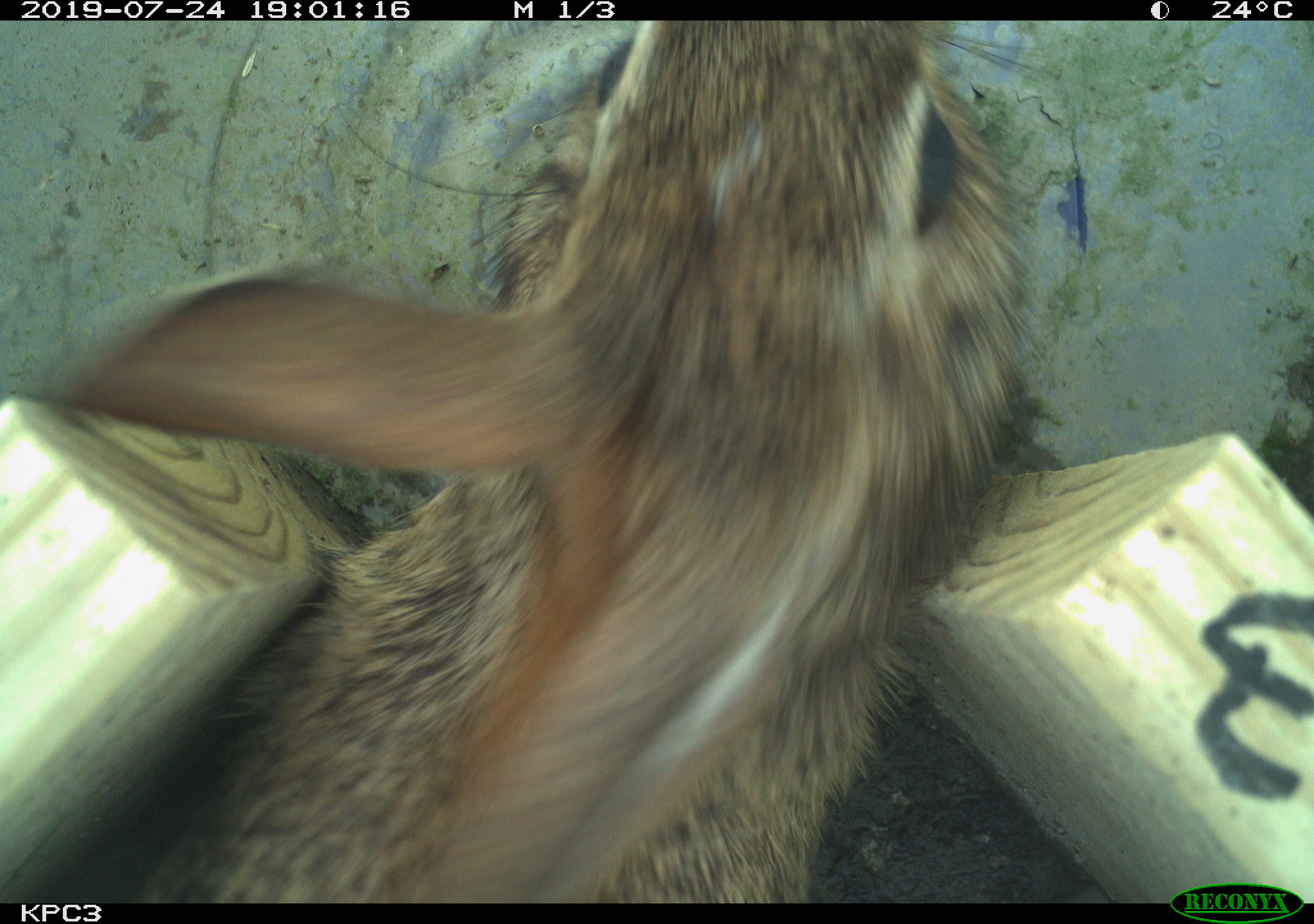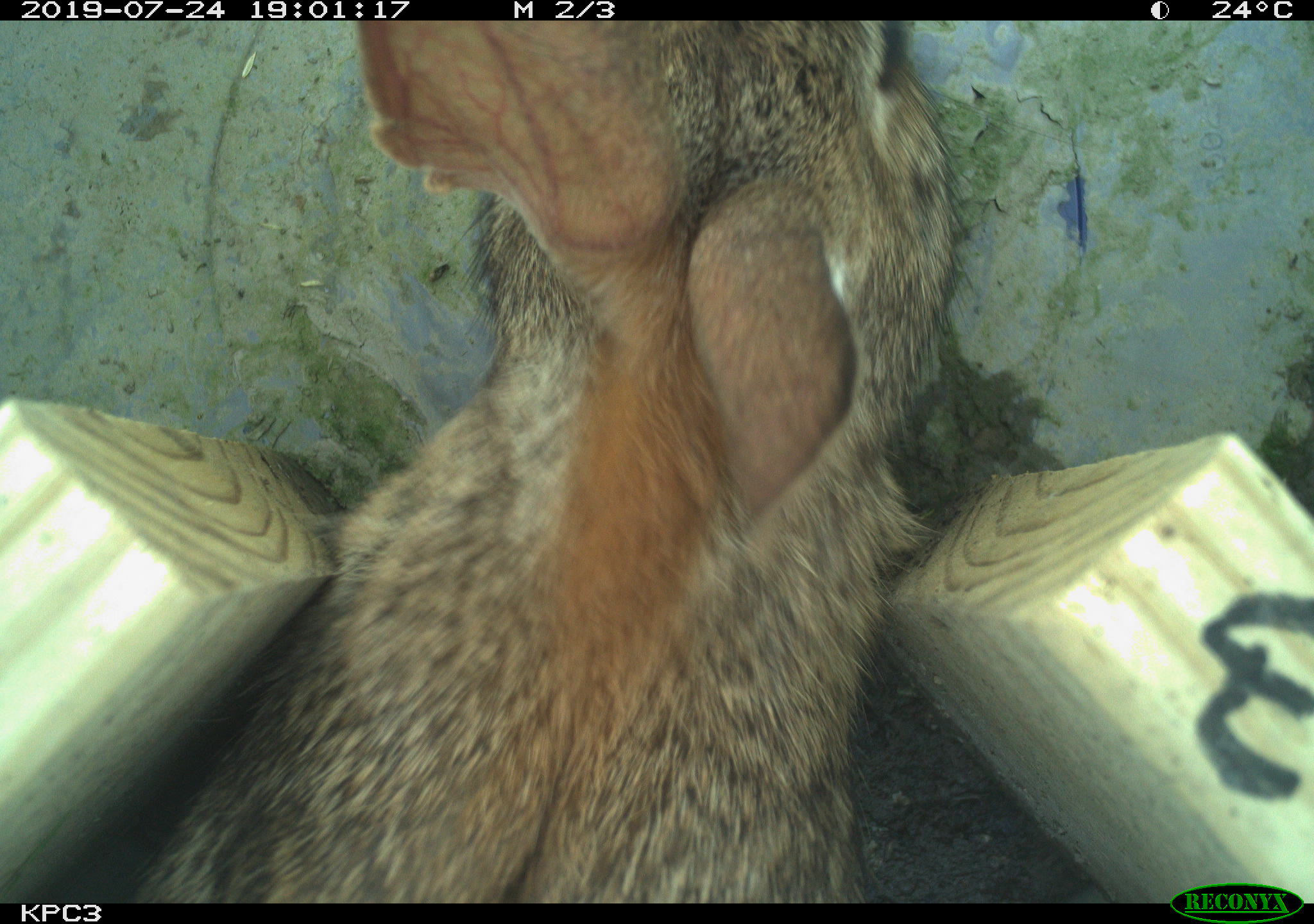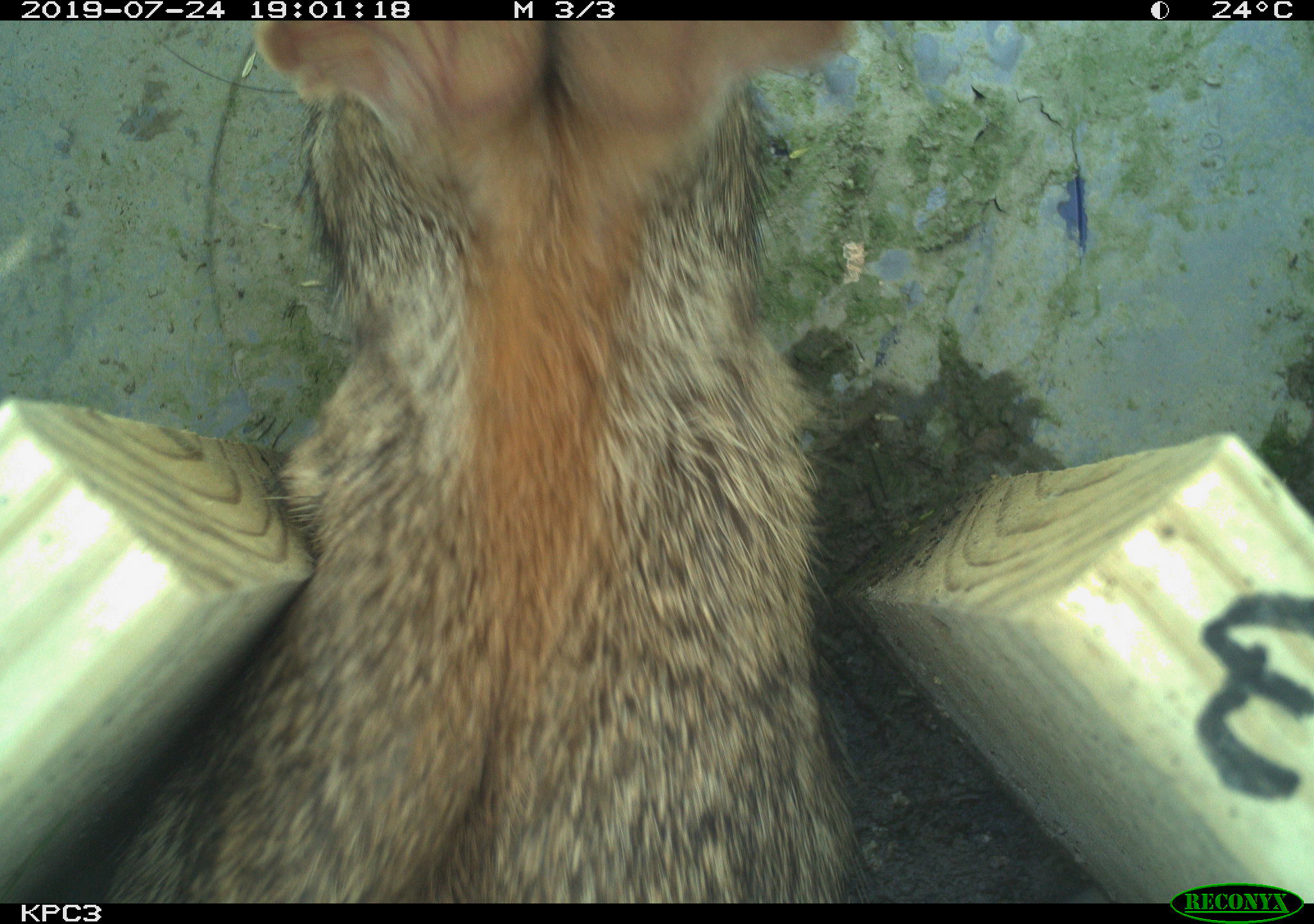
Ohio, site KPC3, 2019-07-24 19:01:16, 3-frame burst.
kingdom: Animalia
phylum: Chordata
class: Mammalia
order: Lagomorpha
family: Leporidae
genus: Sylvilagus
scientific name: Sylvilagus floridanus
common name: eastern cottontail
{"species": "eastern cottontail (Sylvilagus floridanus)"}